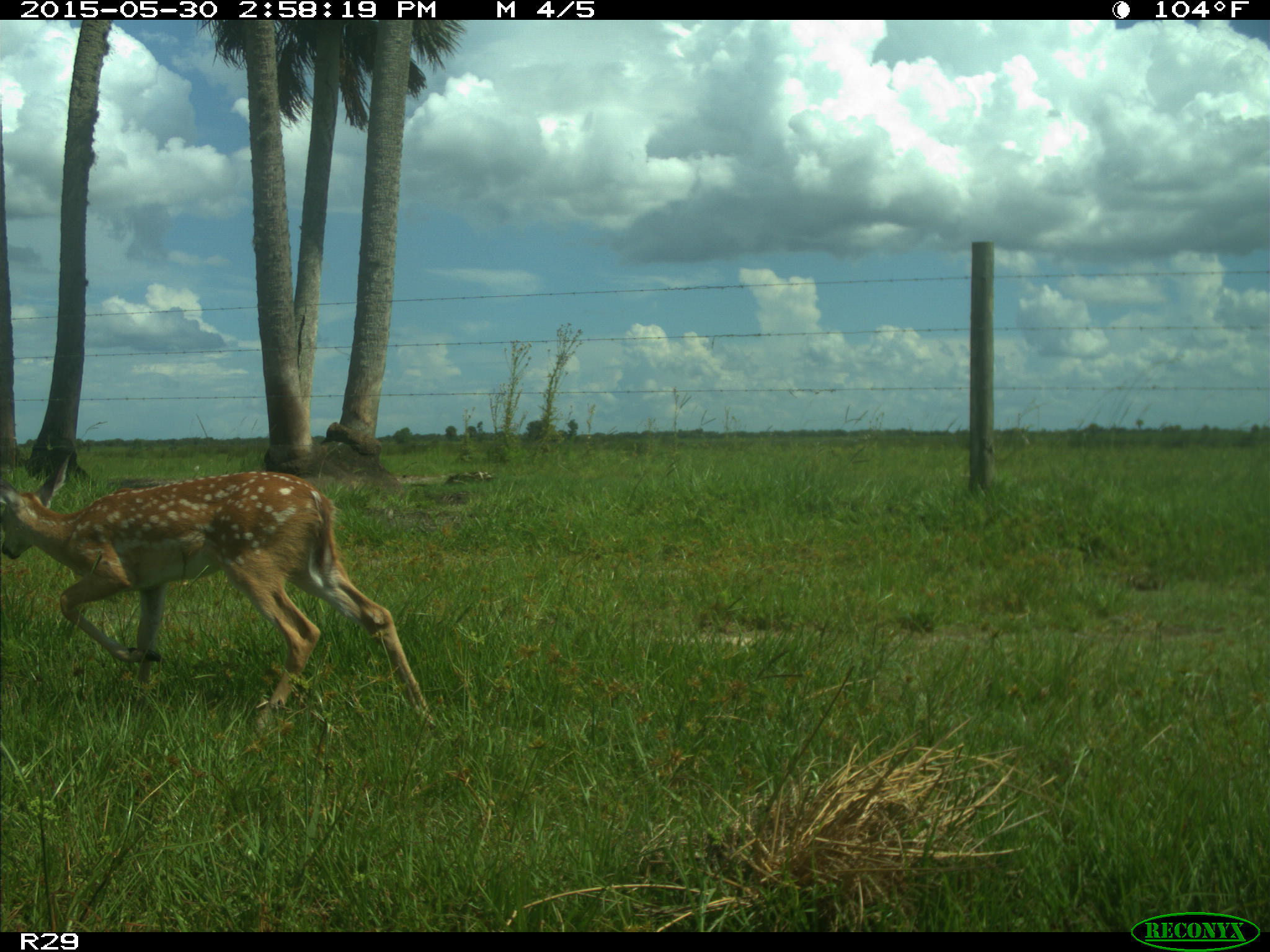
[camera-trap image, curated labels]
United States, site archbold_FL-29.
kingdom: Animalia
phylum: Chordata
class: Mammalia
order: Artiodactyla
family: Cervidae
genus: Odocoileus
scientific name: Odocoileus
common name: deer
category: unidentified deer